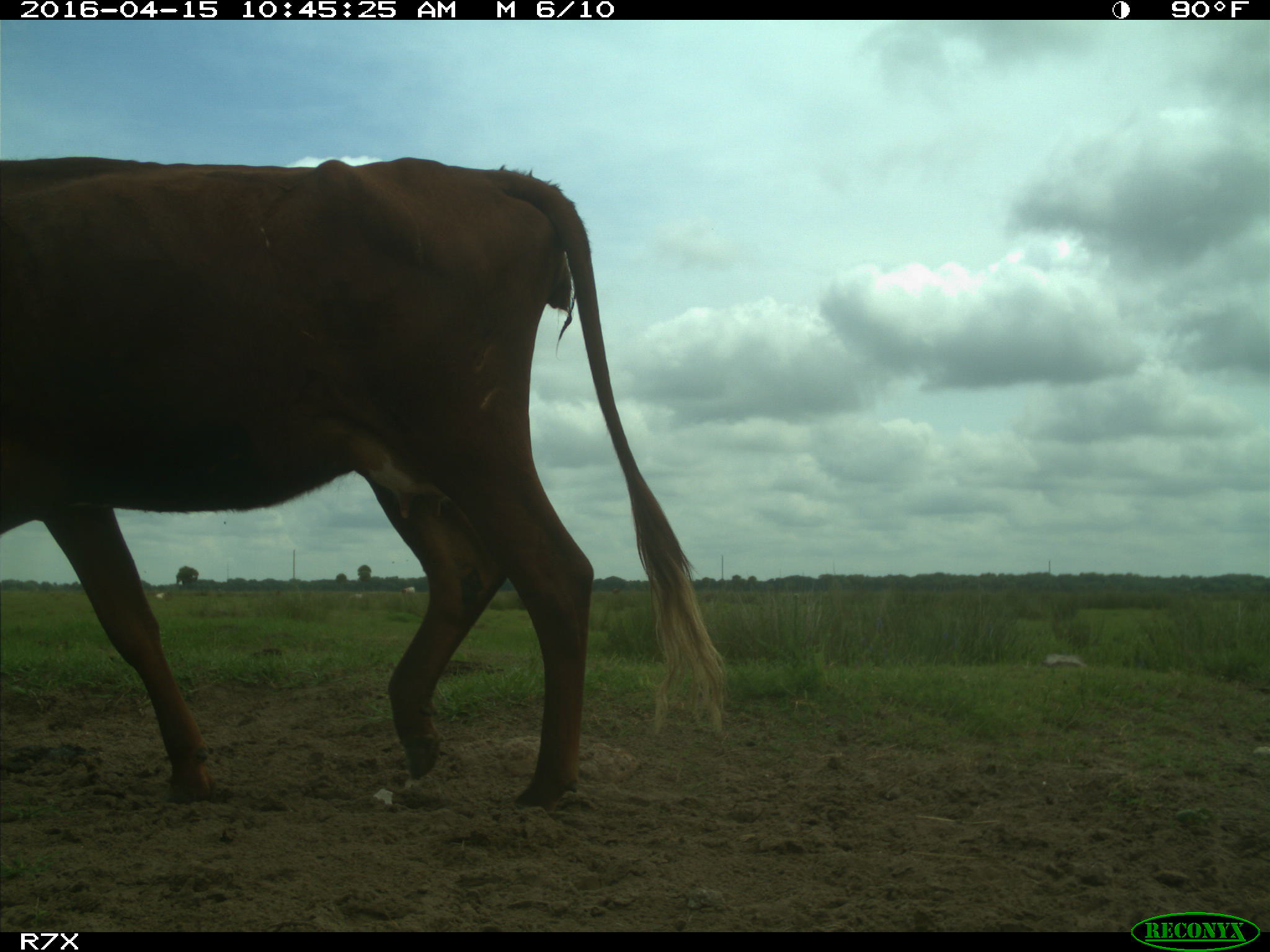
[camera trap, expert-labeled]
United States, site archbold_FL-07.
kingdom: Animalia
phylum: Chordata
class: Mammalia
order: Artiodactyla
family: Bovidae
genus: Bos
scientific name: Bos taurus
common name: domestic cow